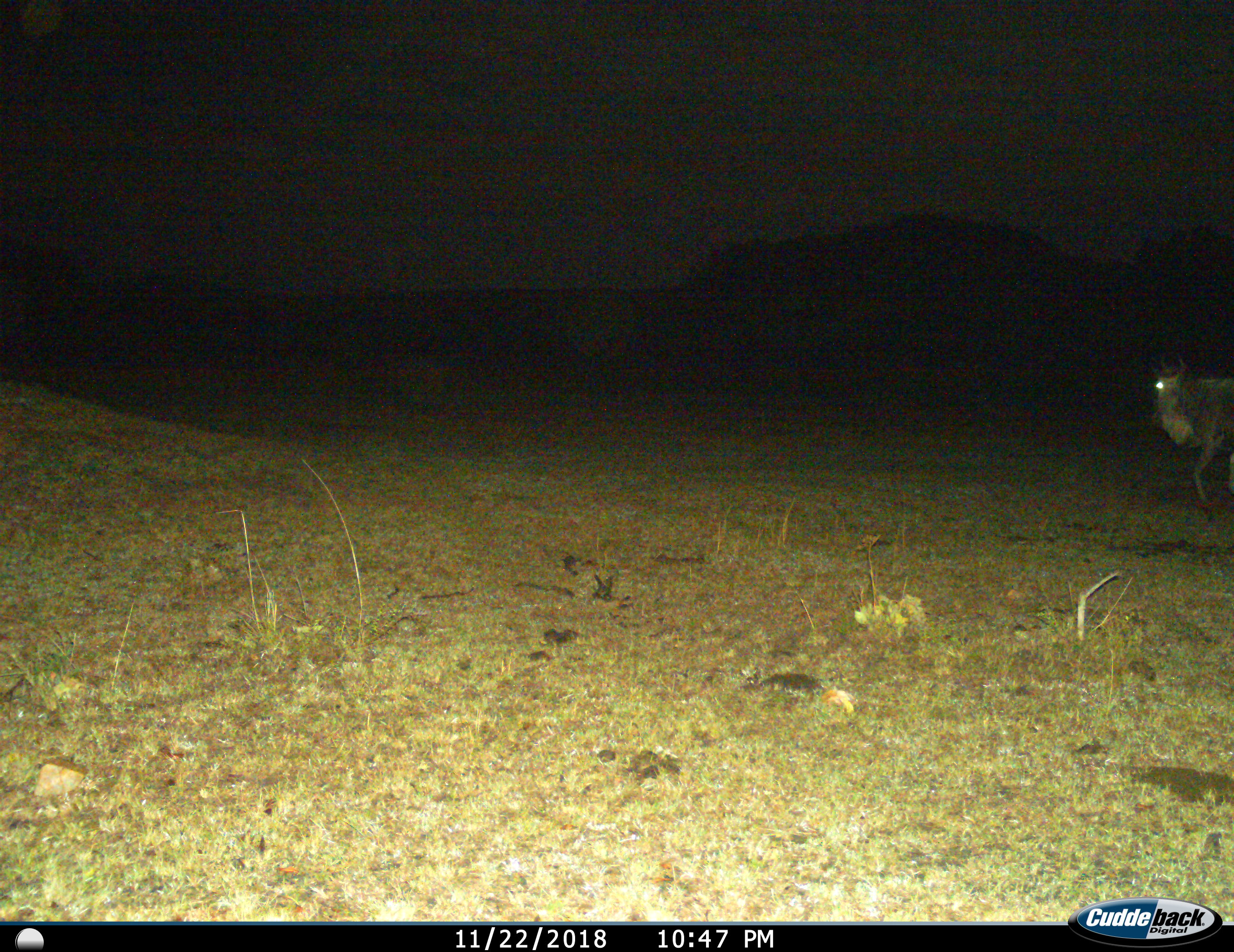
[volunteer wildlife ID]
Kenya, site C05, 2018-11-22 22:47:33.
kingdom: Animalia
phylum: Chordata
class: Mammalia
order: Artiodactyla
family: Bovidae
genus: Connochaetes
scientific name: Connochaetes taurinus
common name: common wildebeest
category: wildebeest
Wildebeest (common wildebeest) (Connochaetes taurinus), count 1. Behavior (volunteer vote fractions): standing 12%, resting 0%, moving 88%, interacting 0%. Young present (vote fraction): 0%. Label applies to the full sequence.